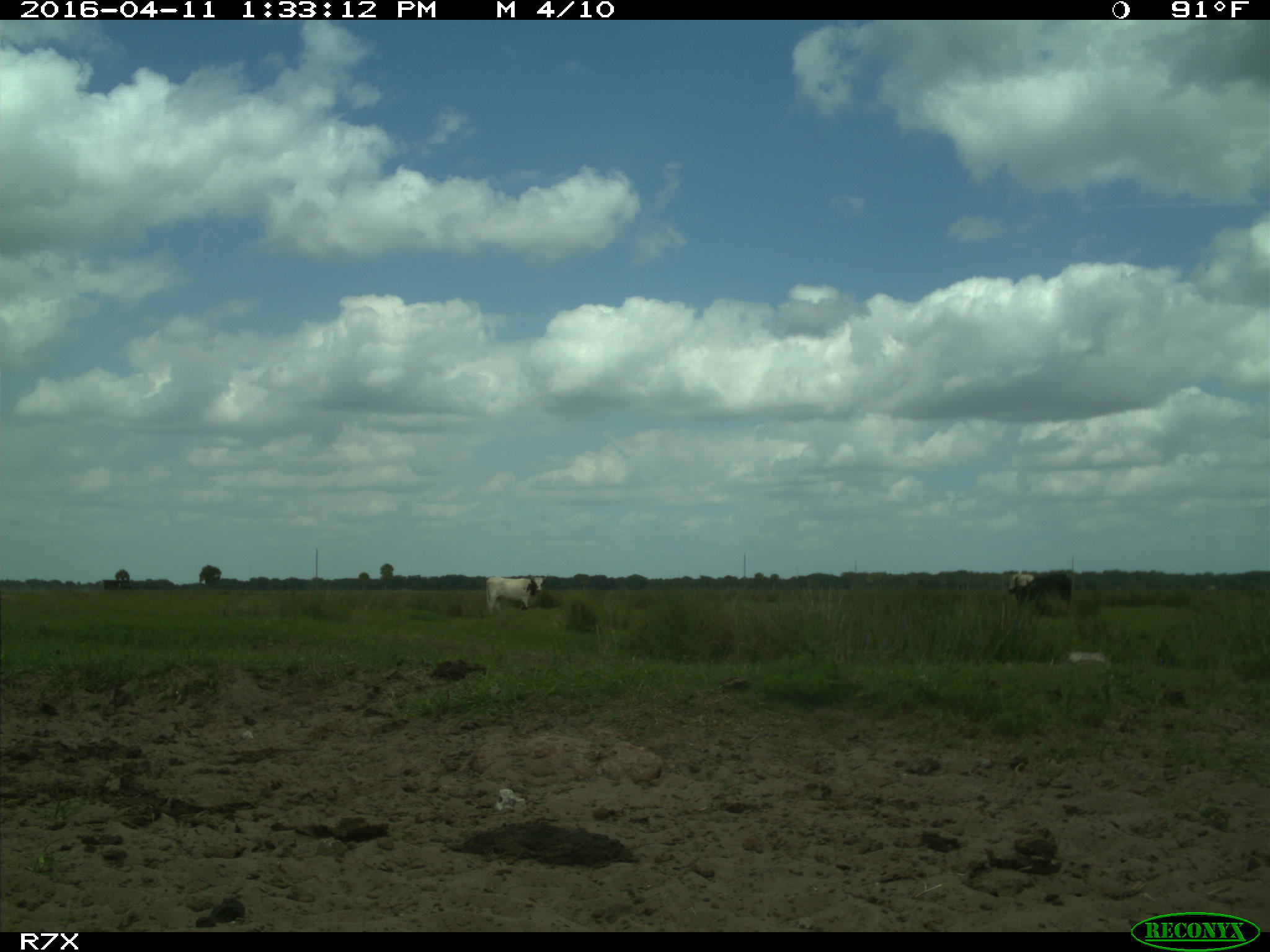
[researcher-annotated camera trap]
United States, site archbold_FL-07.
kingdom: Animalia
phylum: Chordata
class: Mammalia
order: Artiodactyla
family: Bovidae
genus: Bos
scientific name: Bos taurus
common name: domestic cow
Bos taurus (domestic cow).